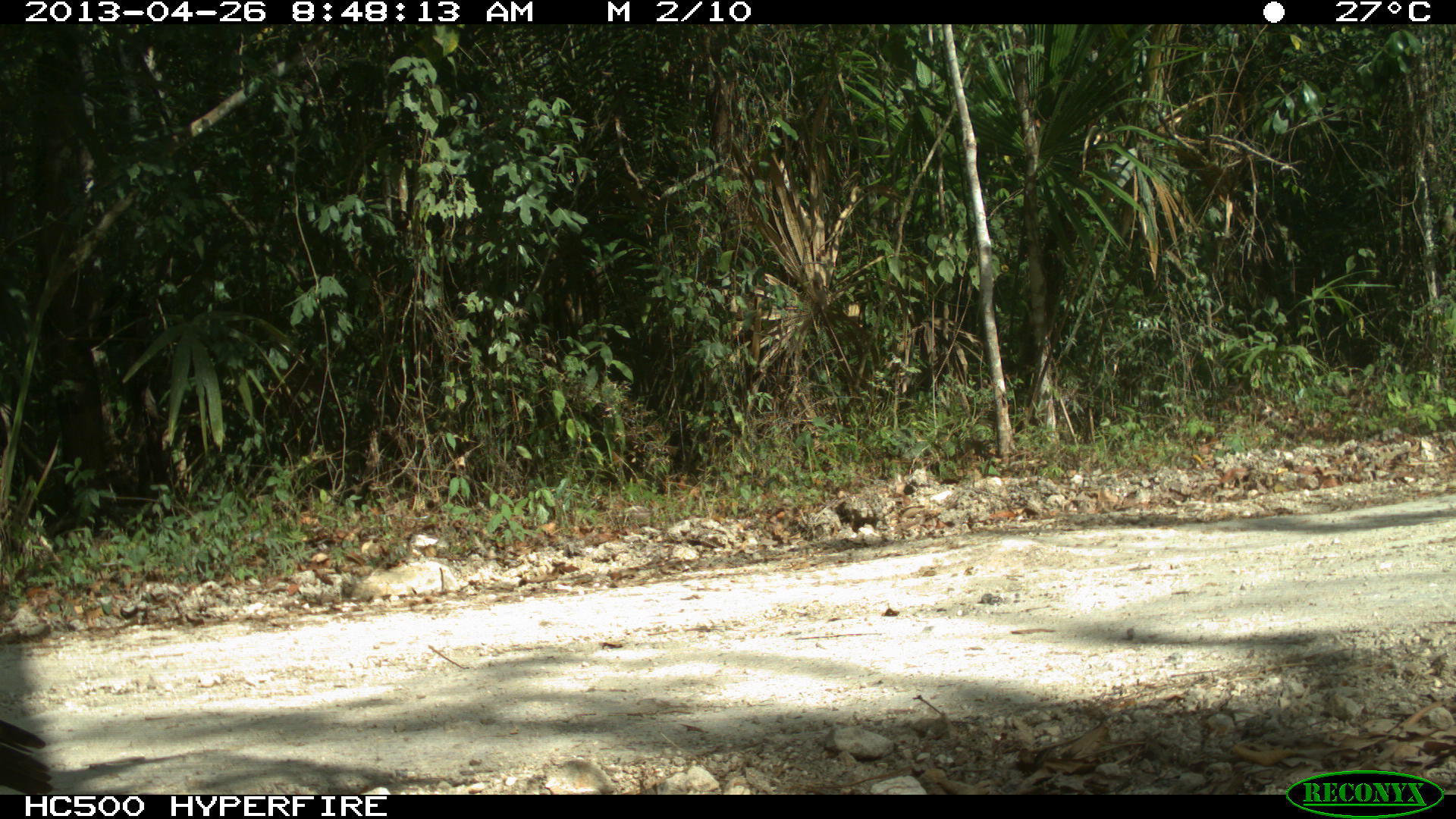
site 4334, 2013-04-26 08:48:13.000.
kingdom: Animalia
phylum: Chordata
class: Aves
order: Galliformes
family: Phasianidae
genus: Meleagris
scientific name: Meleagris ocellata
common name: ocellated turkey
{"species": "Meleagris ocellata (ocellated turkey)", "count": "1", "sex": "male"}